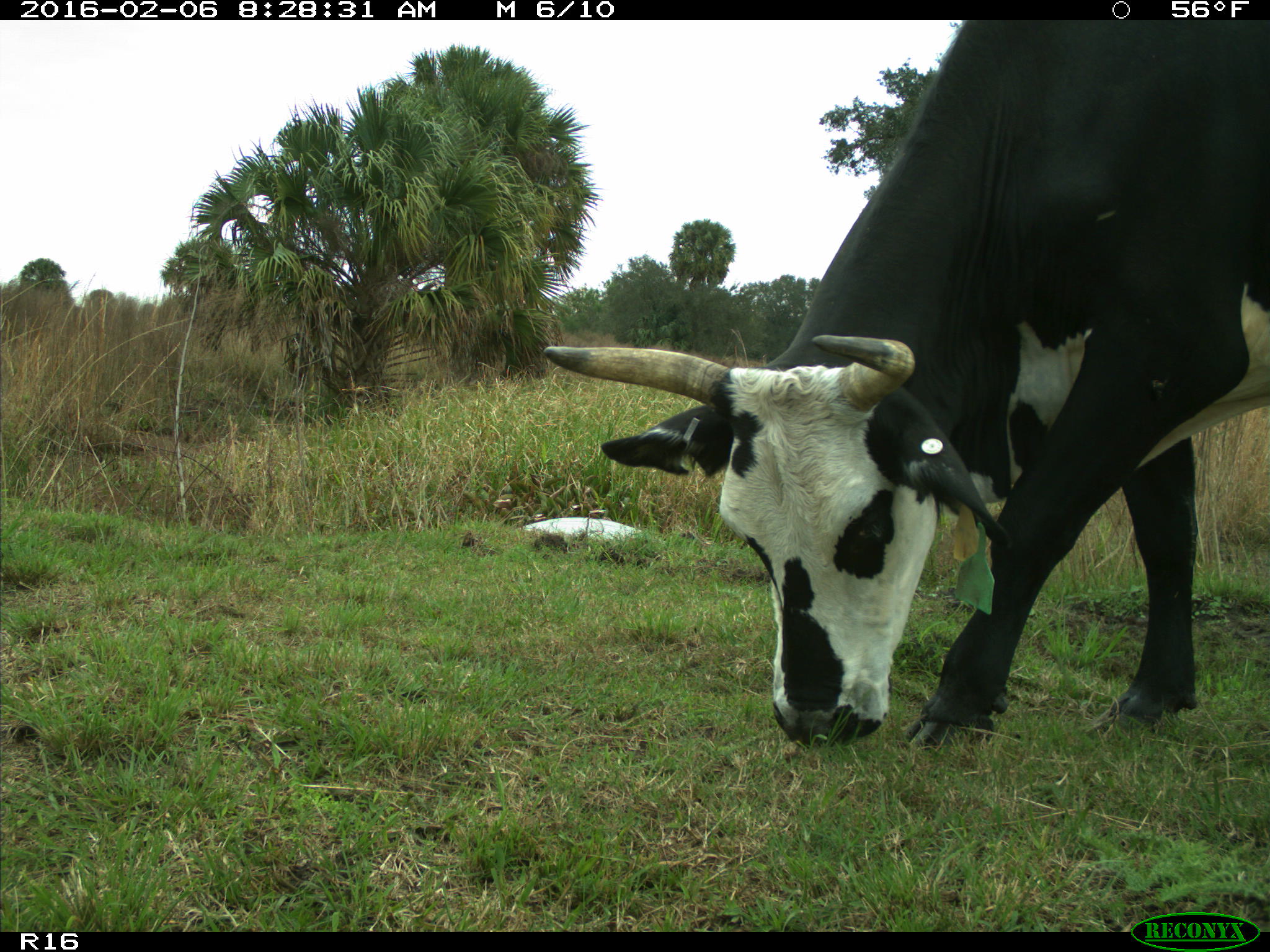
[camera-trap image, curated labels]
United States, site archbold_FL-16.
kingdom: Animalia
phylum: Chordata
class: Mammalia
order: Artiodactyla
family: Bovidae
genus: Bos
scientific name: Bos taurus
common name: domestic cow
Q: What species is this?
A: Bos taurus (domestic cow).